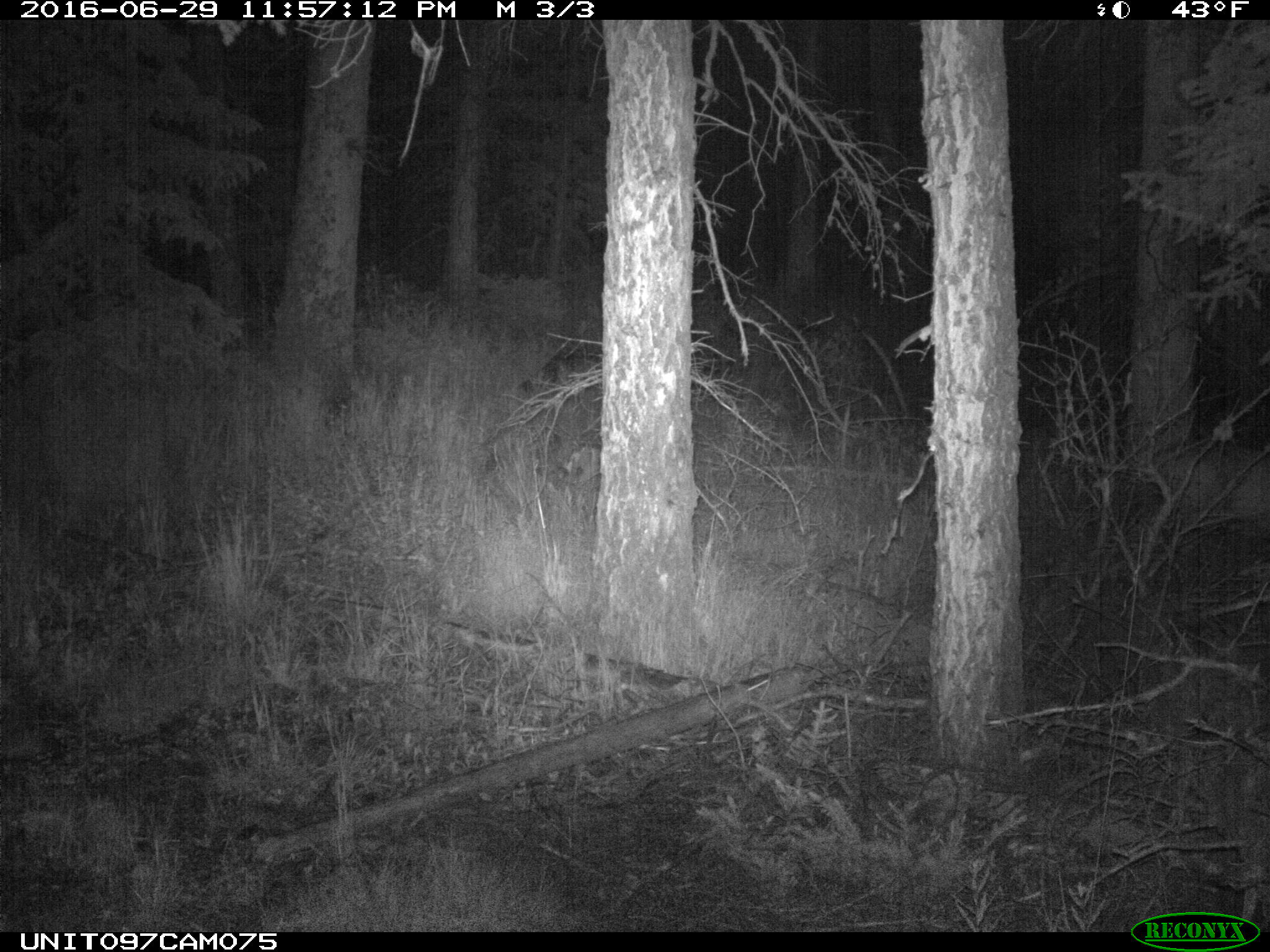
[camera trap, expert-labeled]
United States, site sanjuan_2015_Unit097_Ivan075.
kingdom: Animalia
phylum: Chordata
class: Mammalia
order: Artiodactyla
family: Cervidae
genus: Odocoileus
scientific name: Odocoileus hemionus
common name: mule deer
Odocoileus hemionus (mule deer).